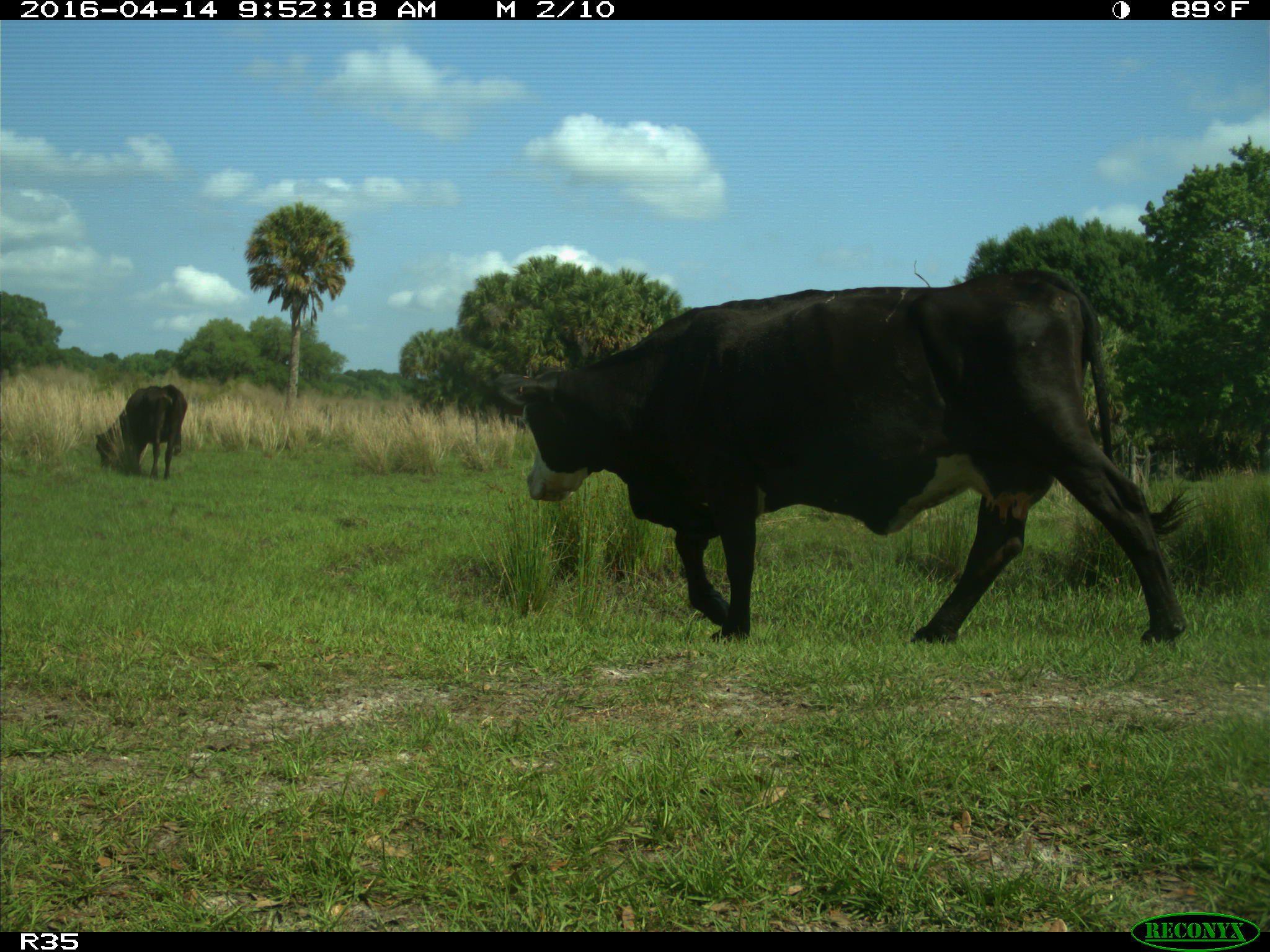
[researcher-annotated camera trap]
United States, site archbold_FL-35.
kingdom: Animalia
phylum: Chordata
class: Mammalia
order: Artiodactyla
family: Bovidae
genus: Bos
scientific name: Bos taurus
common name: domestic cow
Bos taurus (domestic cow).